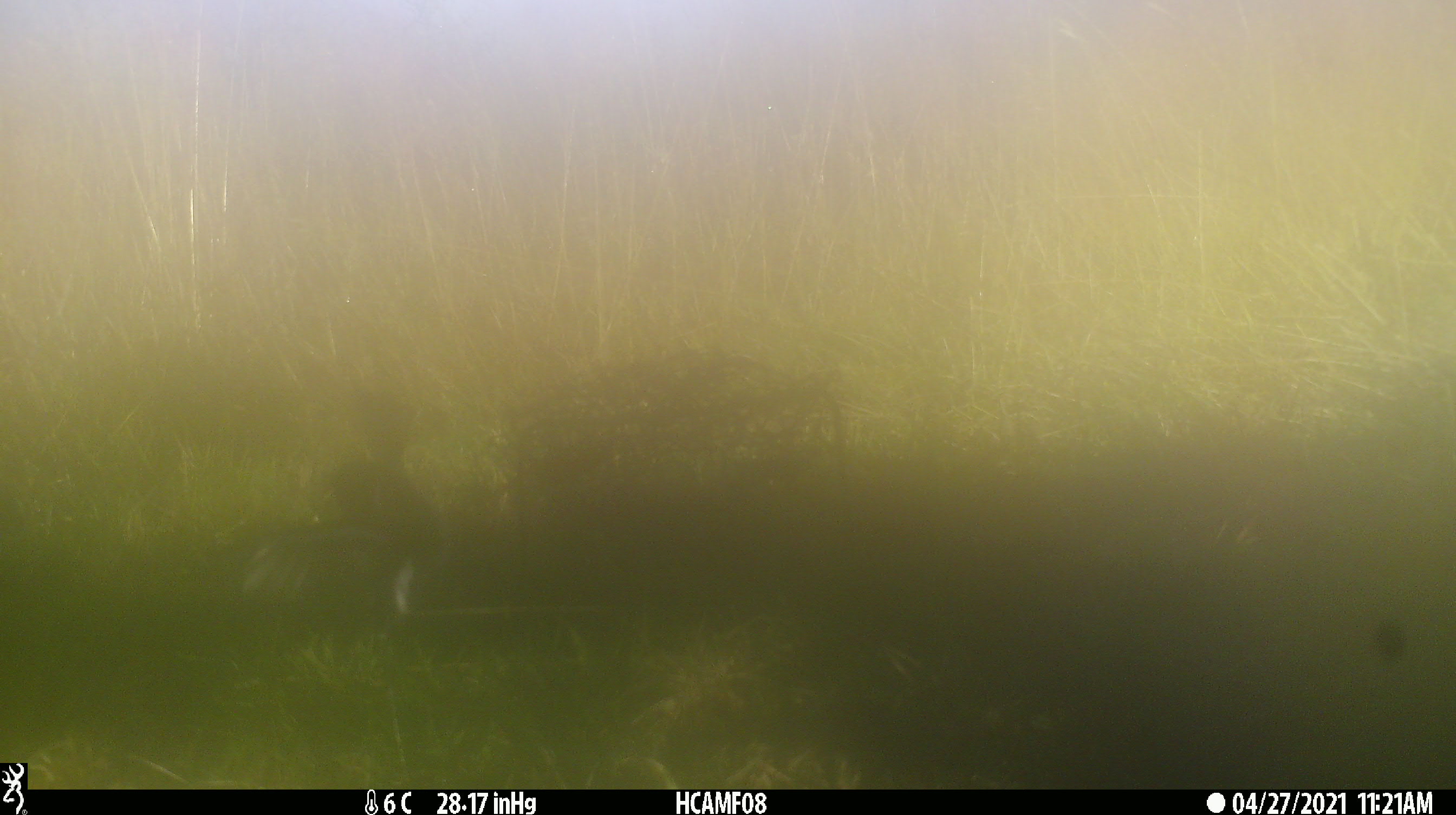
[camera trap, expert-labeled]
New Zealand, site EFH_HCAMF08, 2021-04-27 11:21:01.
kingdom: Animalia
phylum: Chordata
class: Aves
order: Passeriformes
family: Petroicidae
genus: Petroica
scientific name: Petroica macrocephala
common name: tomtit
Tomtit (Petroica macrocephala).